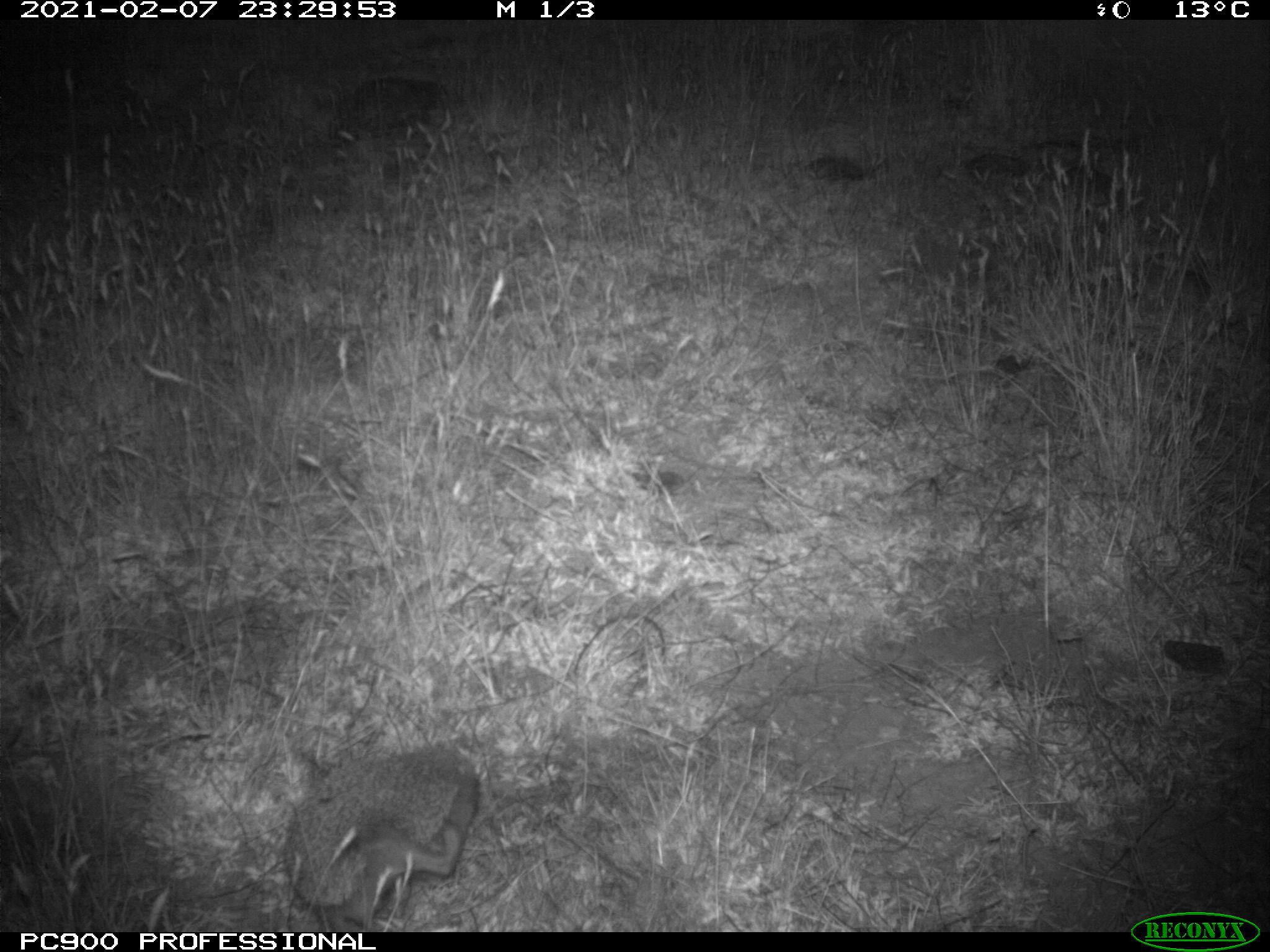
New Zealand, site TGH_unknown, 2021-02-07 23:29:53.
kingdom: Animalia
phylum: Chordata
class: Mammalia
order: Eulipotyphla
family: Erinaceidae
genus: Erinaceus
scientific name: Erinaceus europaeus europaeus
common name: european hedgehog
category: hedgehog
Hedgehog (european hedgehog) (Erinaceus europaeus europaeus).